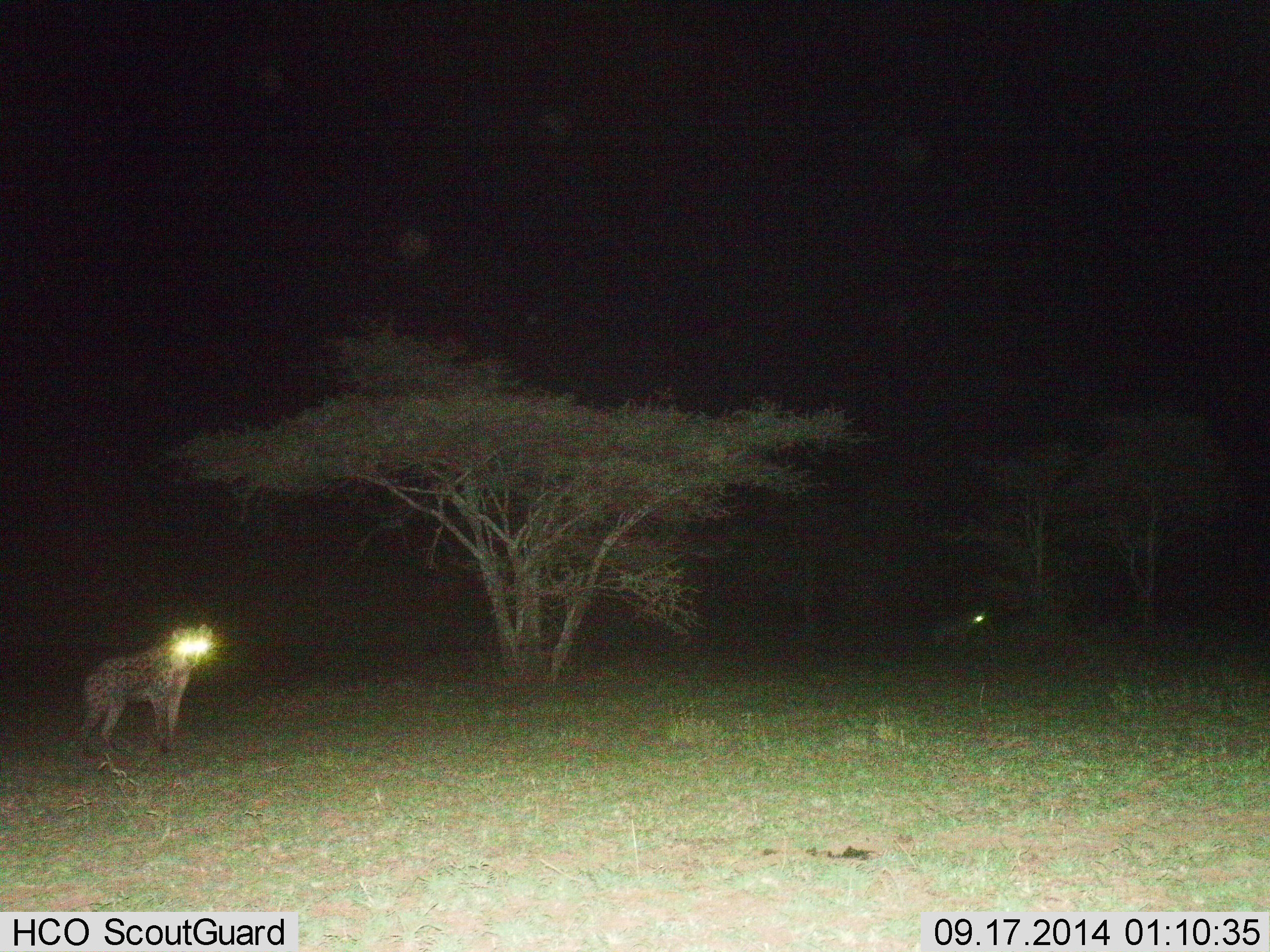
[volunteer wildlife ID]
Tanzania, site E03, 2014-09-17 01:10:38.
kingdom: Animalia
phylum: Chordata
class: Mammalia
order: Carnivora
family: Hyaenidae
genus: Crocuta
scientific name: Crocuta crocuta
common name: spotted hyena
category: hyenaspotted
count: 2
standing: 100%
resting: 0%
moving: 0%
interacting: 0%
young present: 0%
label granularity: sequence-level